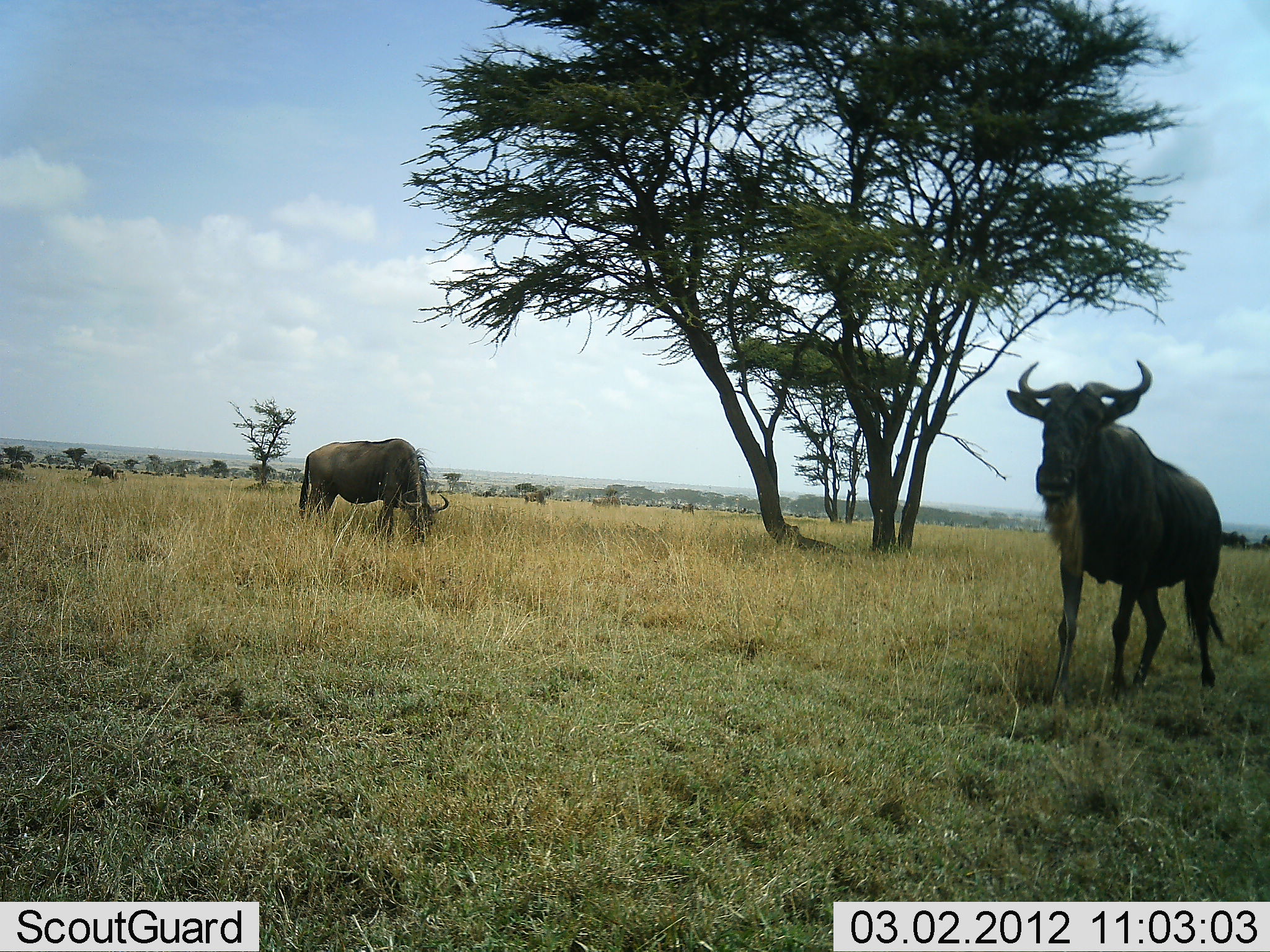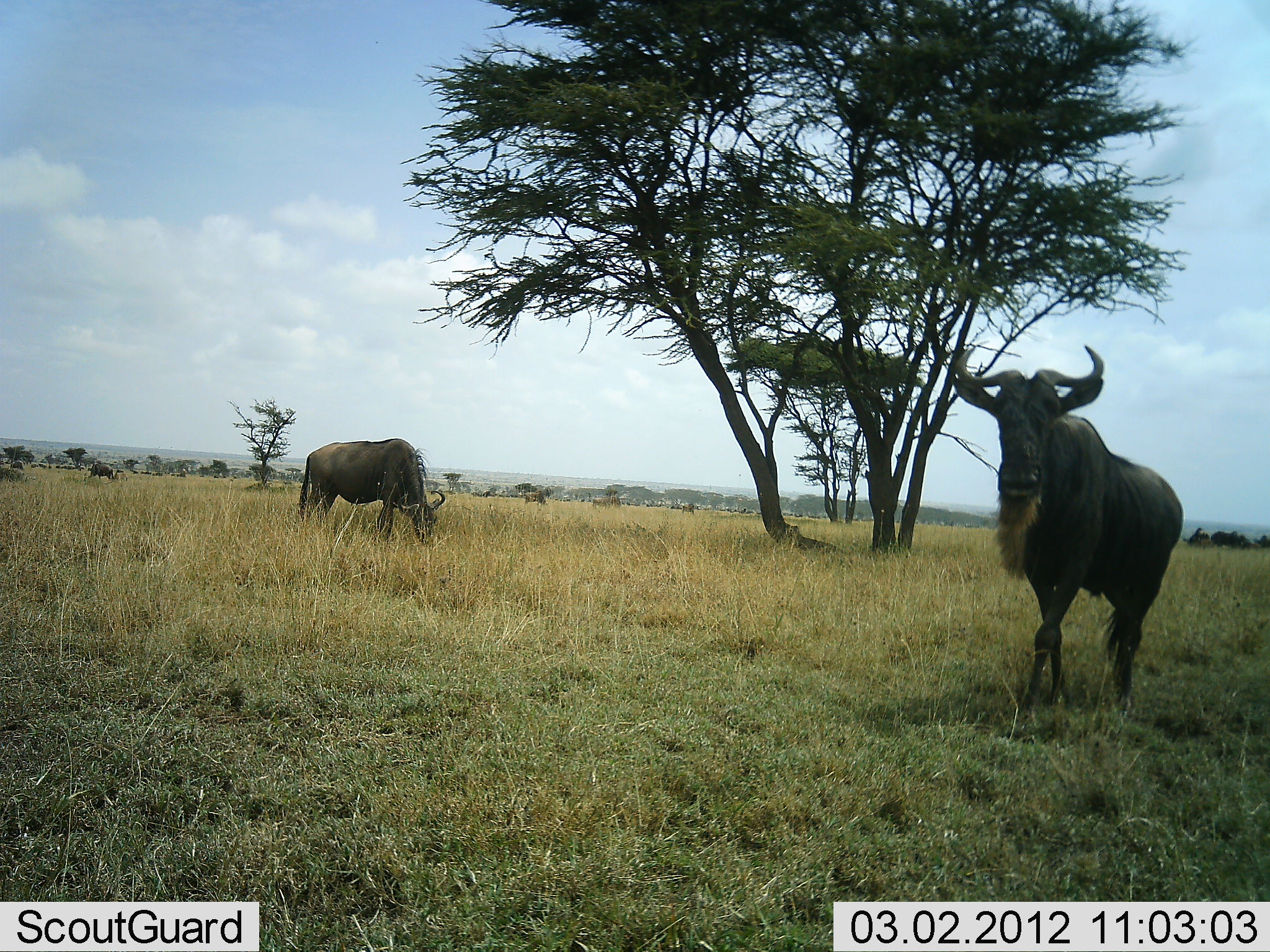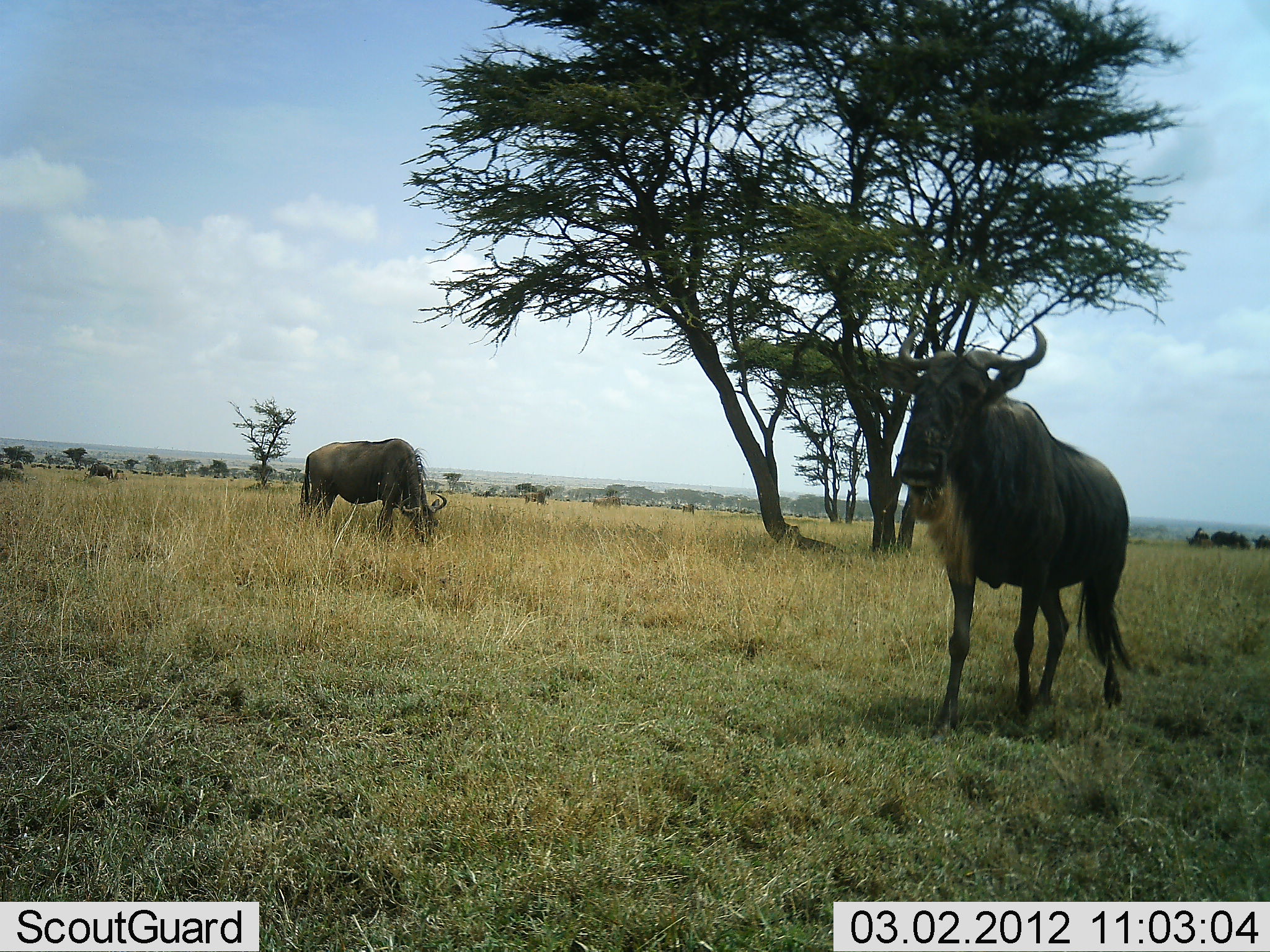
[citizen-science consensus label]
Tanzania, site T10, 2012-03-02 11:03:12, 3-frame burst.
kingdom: Animalia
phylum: Chordata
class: Mammalia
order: Artiodactyla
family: Bovidae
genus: Connochaetes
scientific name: Connochaetes taurinus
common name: blue wildebeest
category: wildebeest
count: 2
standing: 32%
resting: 0%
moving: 86%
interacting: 0%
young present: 0%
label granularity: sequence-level